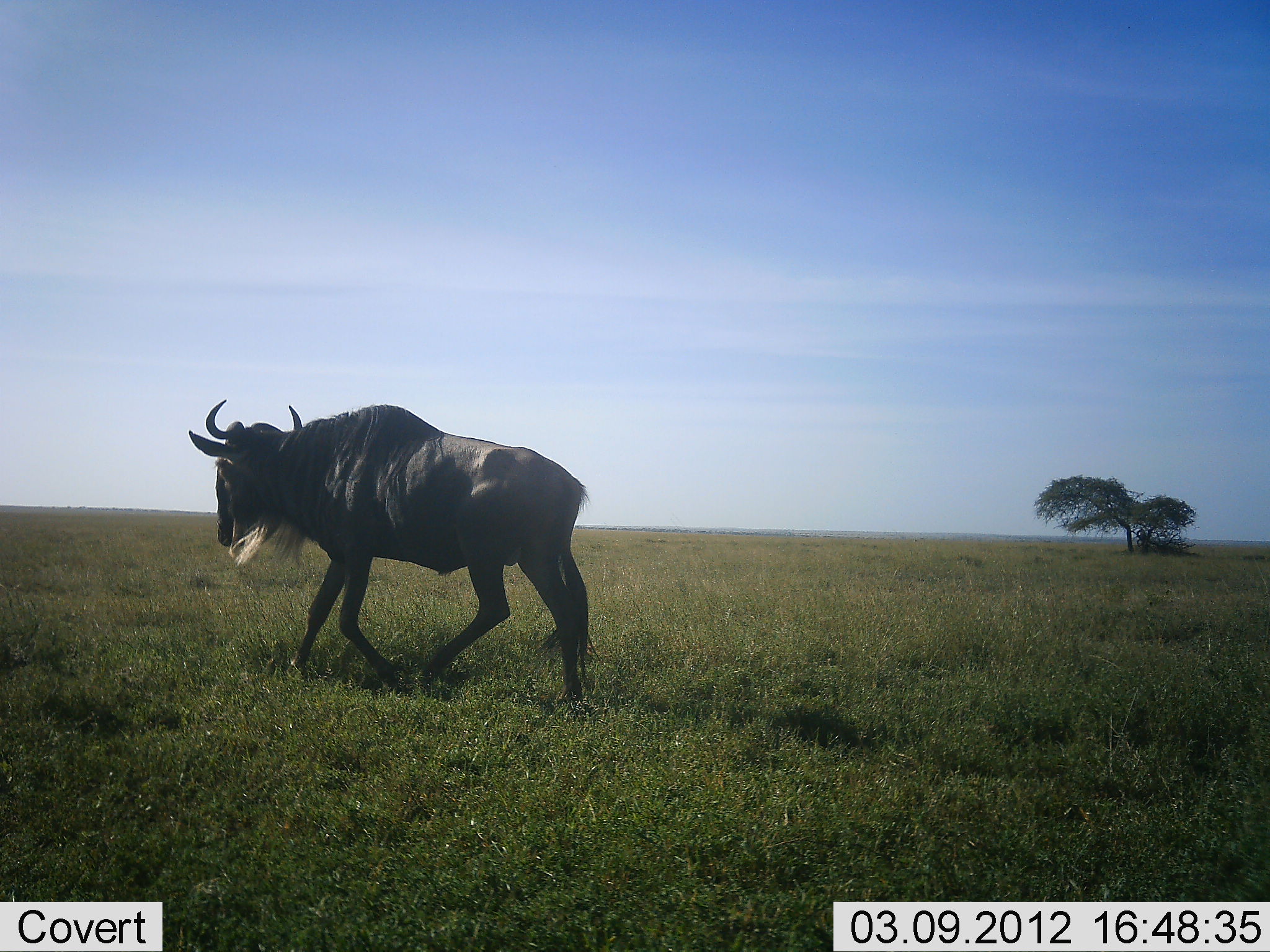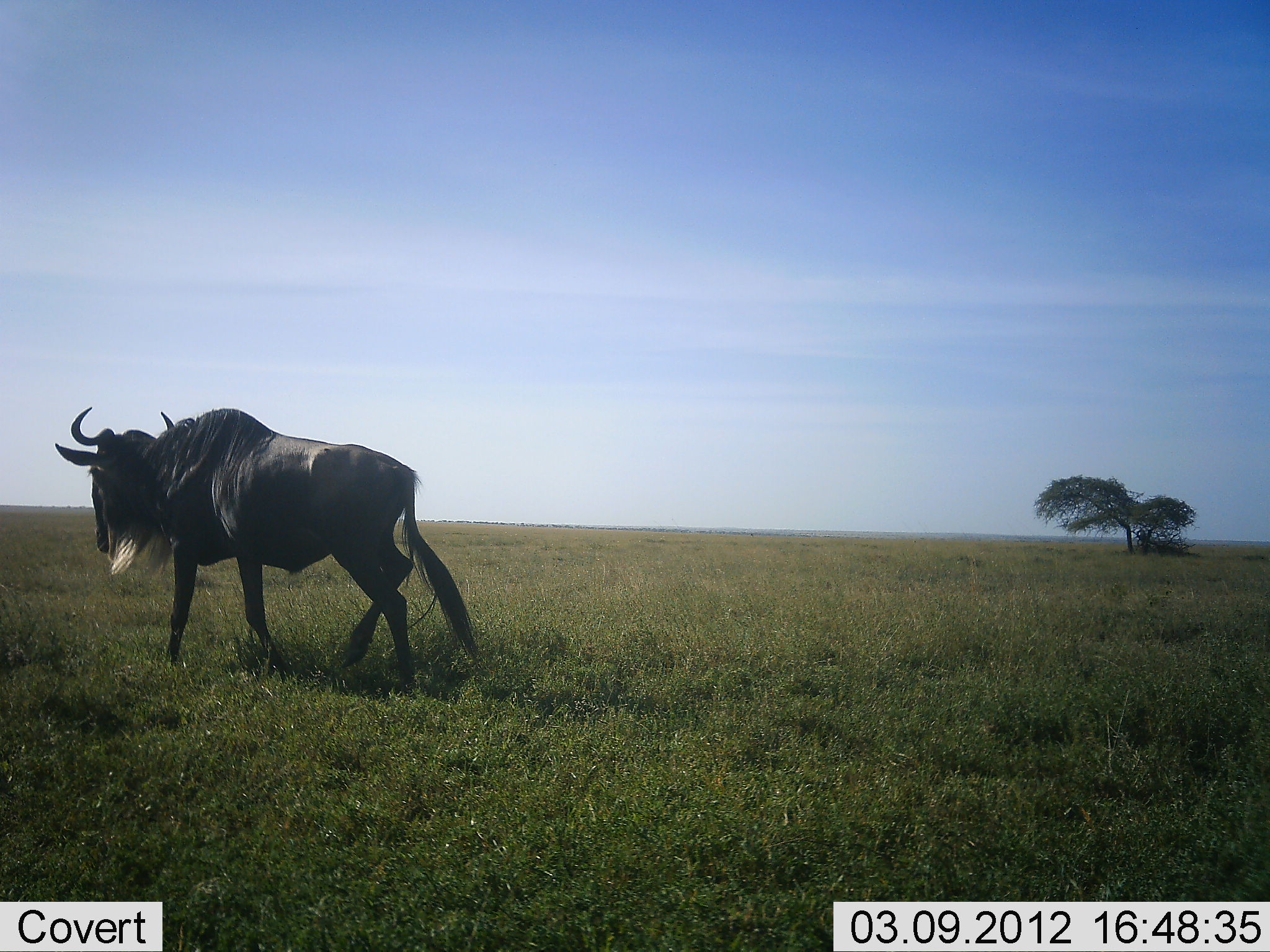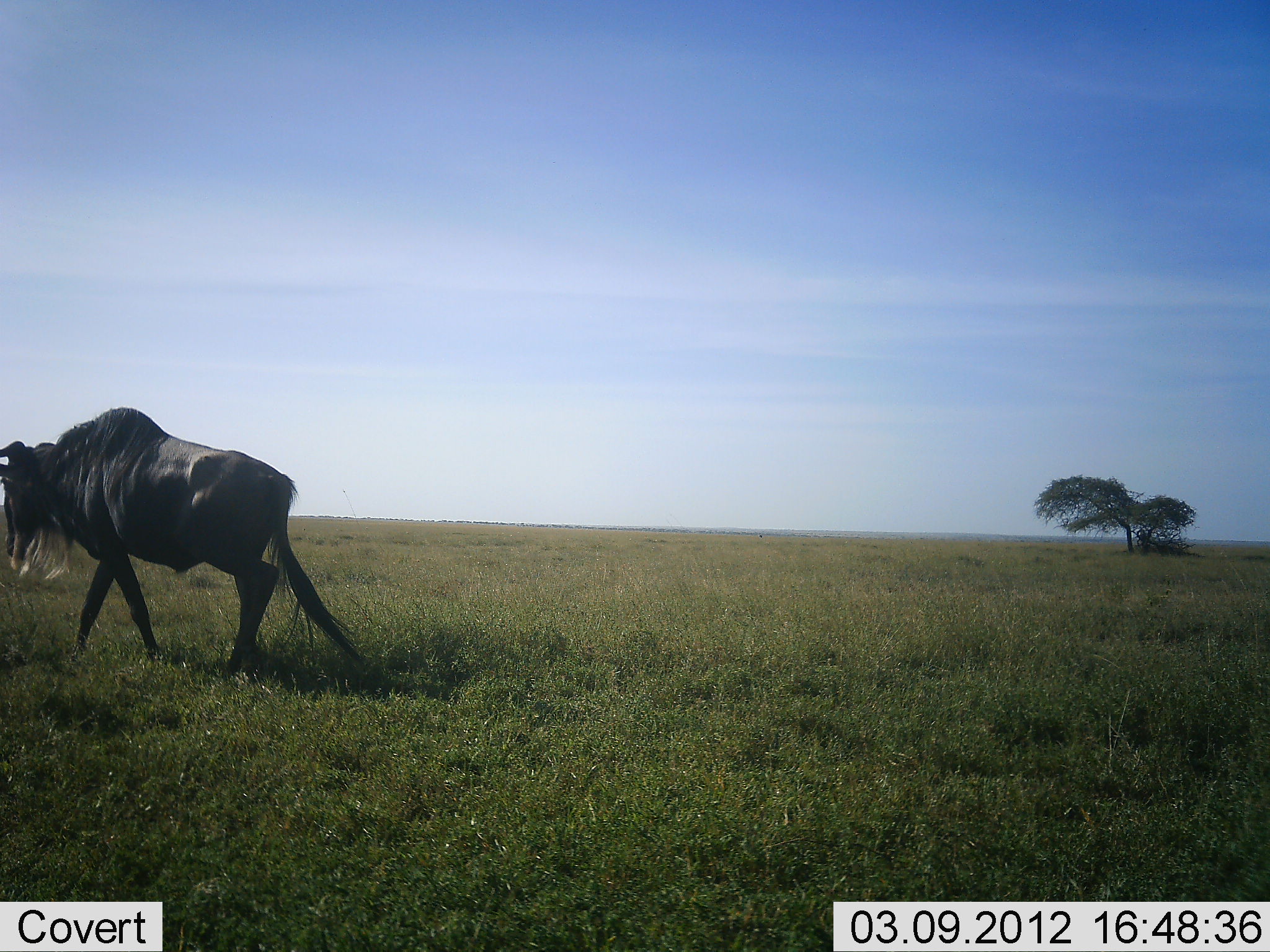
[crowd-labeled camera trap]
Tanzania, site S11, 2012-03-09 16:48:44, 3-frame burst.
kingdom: Animalia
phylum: Chordata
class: Mammalia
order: Artiodactyla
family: Bovidae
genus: Connochaetes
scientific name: Connochaetes taurinus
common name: blue wildebeest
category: wildebeest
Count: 1.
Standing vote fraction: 8%.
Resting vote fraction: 0%.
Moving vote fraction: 100%.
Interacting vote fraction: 0%.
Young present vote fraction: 0%.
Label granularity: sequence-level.